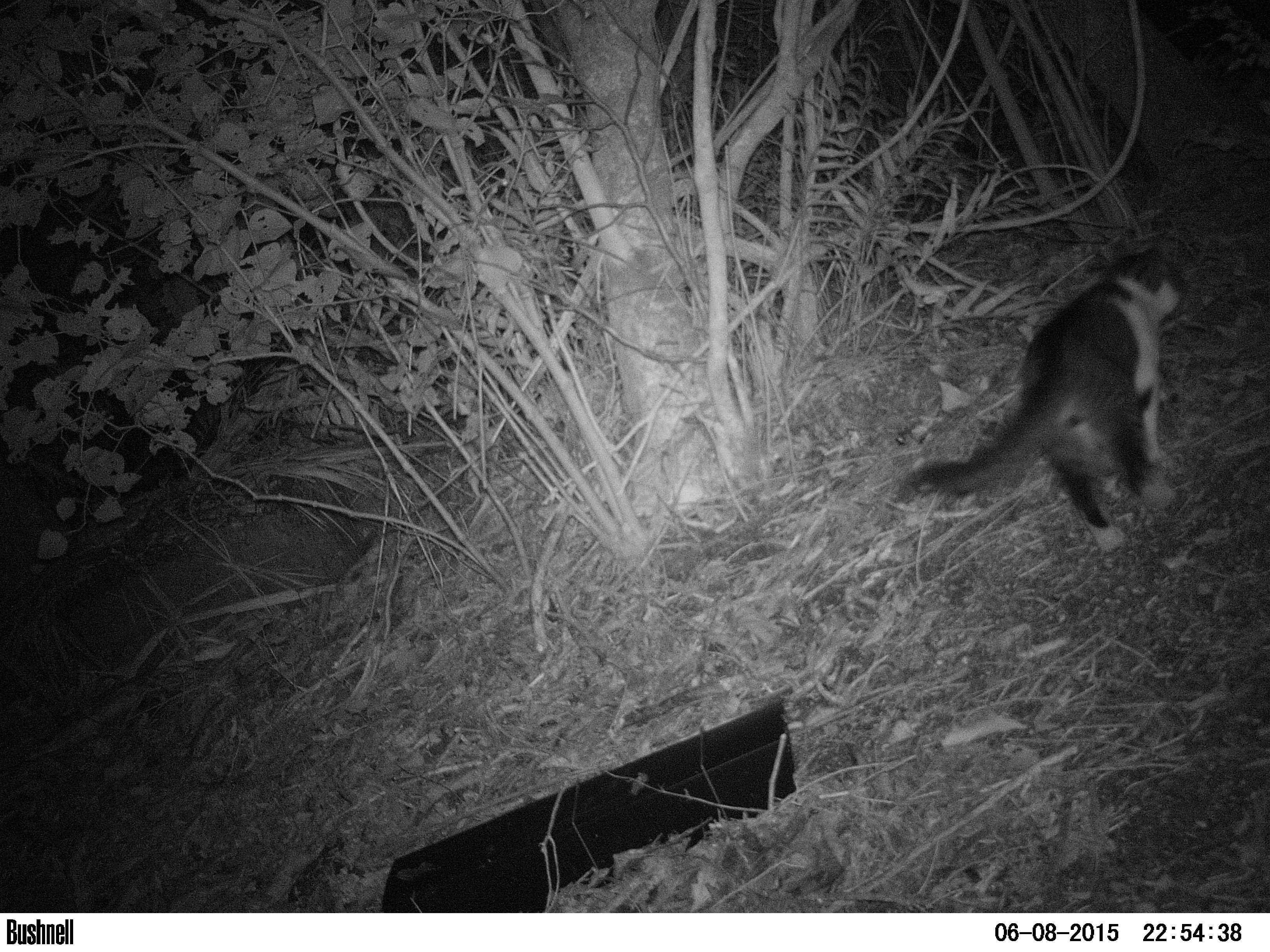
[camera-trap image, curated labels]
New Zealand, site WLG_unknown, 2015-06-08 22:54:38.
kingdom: Animalia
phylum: Chordata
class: Mammalia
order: Carnivora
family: Felidae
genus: Felis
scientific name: Felis catus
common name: domestic cat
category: cat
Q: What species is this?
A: Cat (domestic cat) (Felis catus).